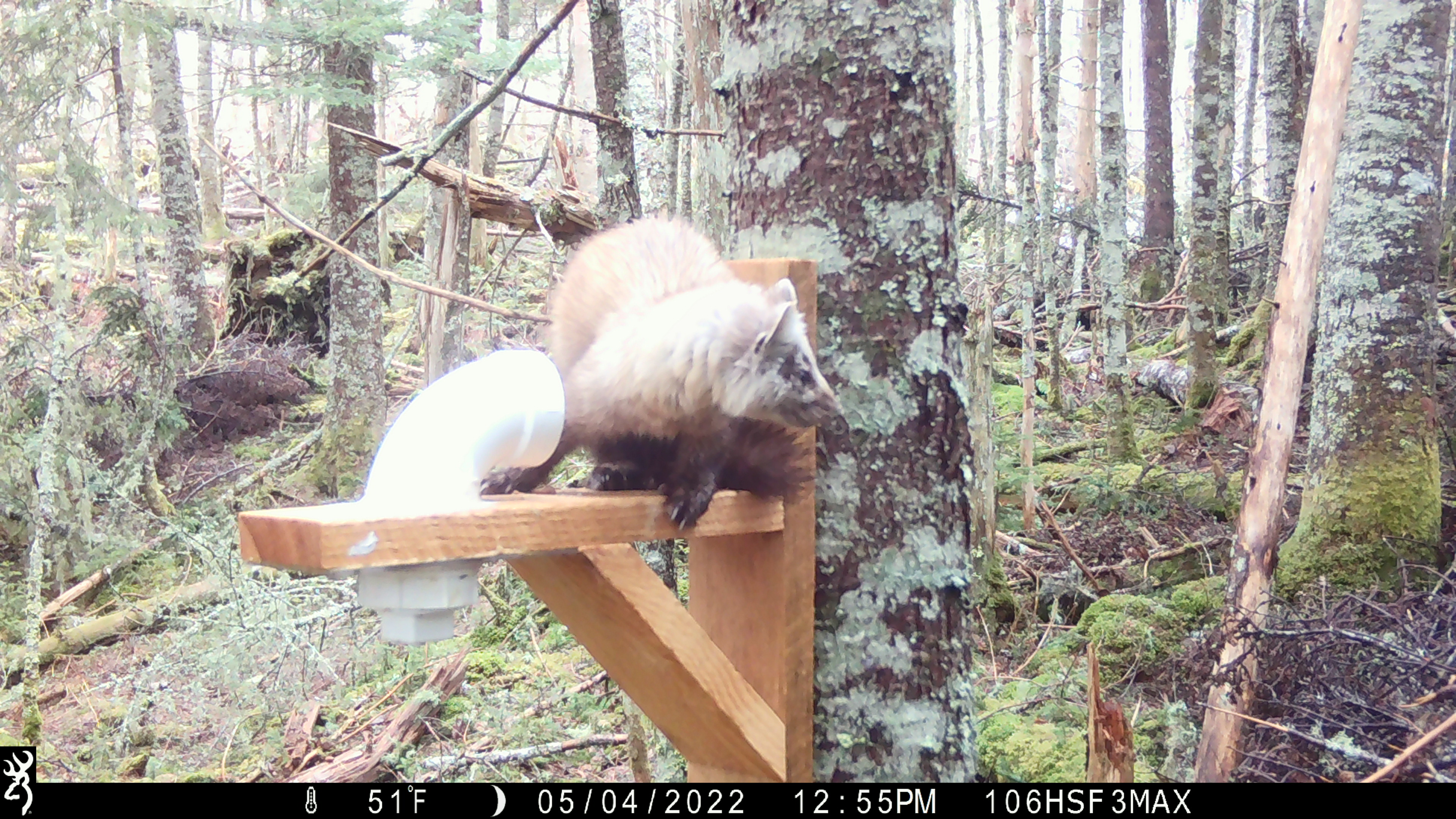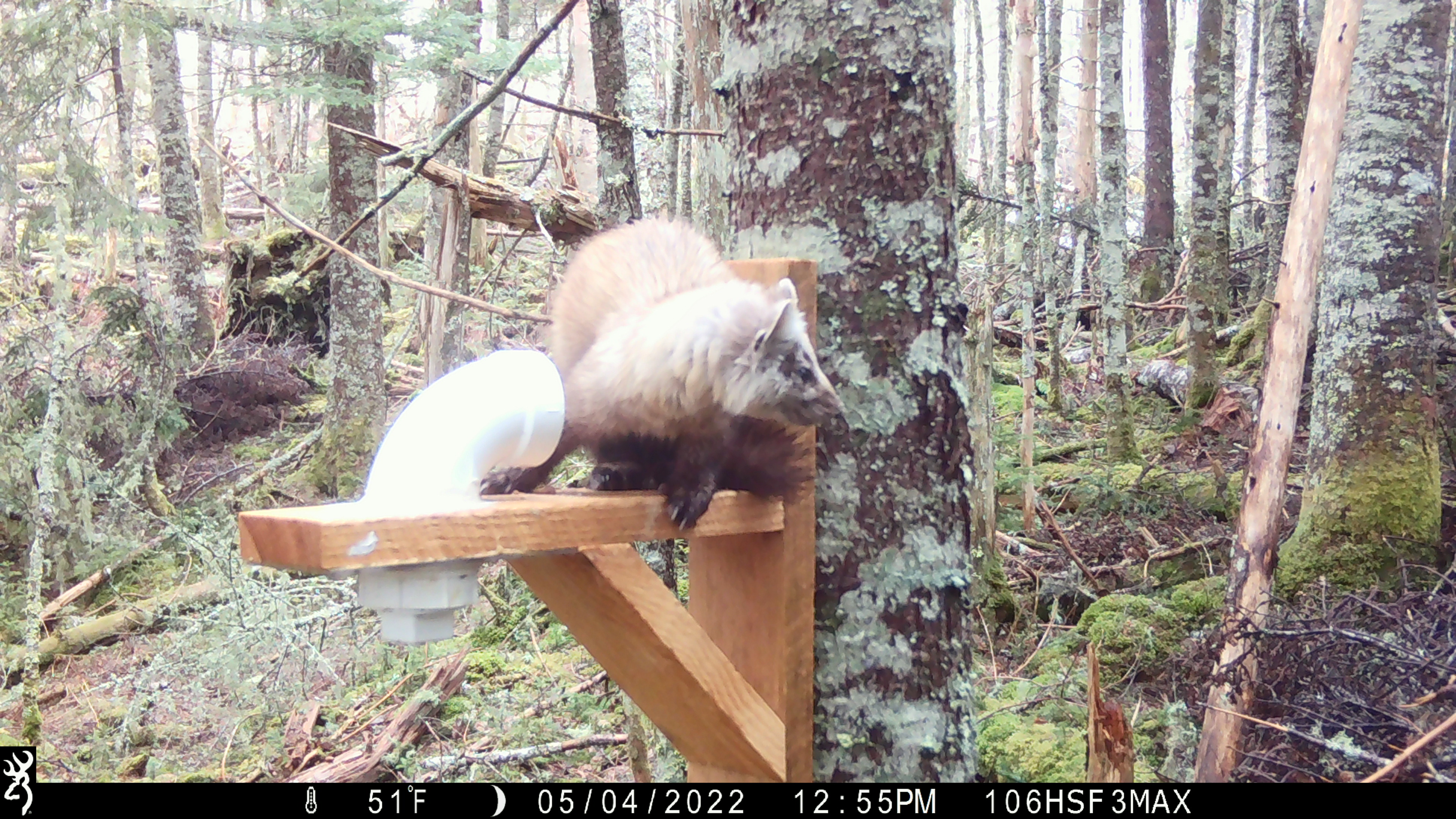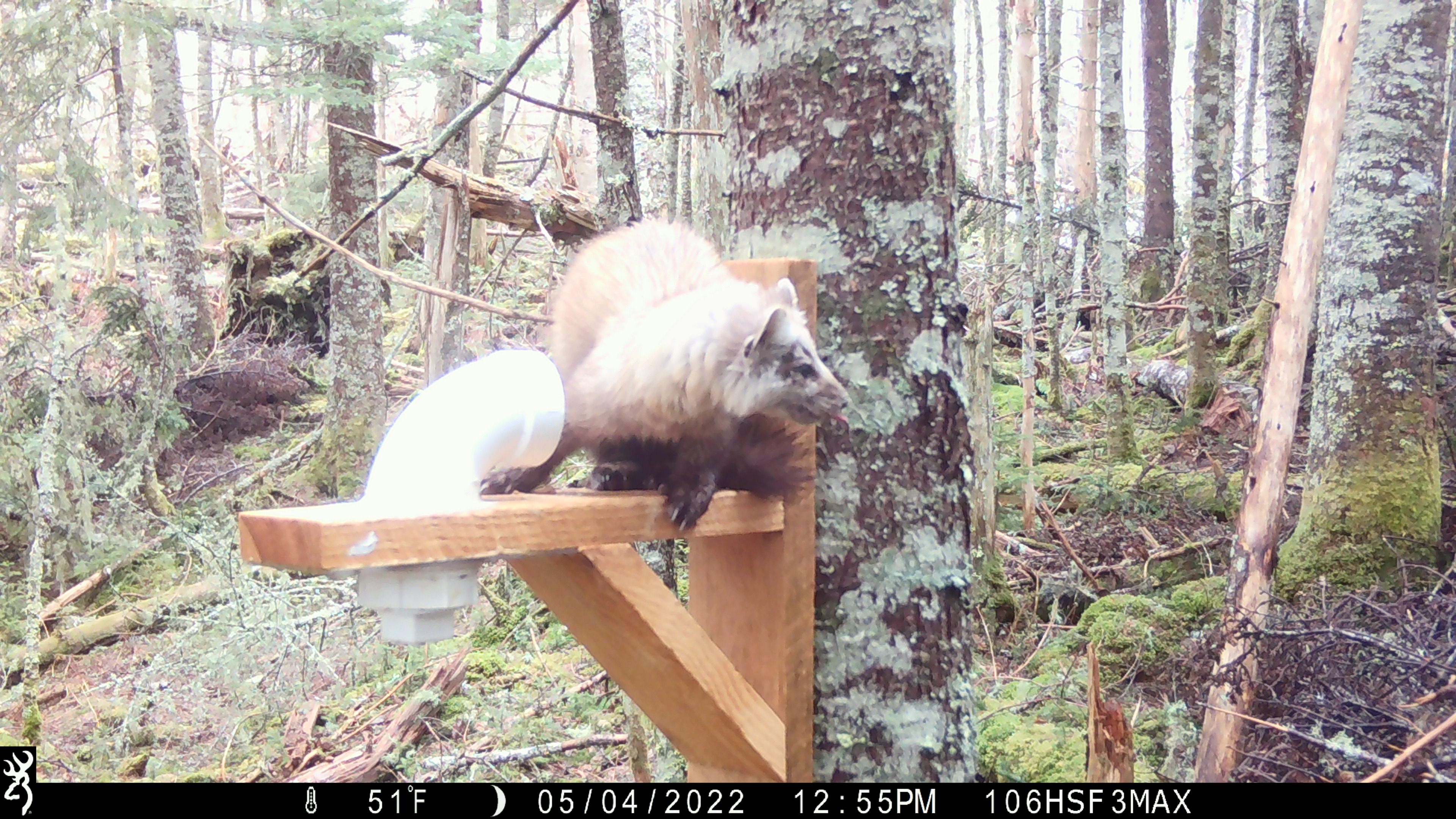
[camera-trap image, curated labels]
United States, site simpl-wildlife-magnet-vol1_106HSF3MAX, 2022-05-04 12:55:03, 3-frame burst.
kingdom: Animalia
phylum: Chordata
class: Mammalia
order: Carnivora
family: Mustelidae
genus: Martes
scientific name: Martes americana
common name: american marten